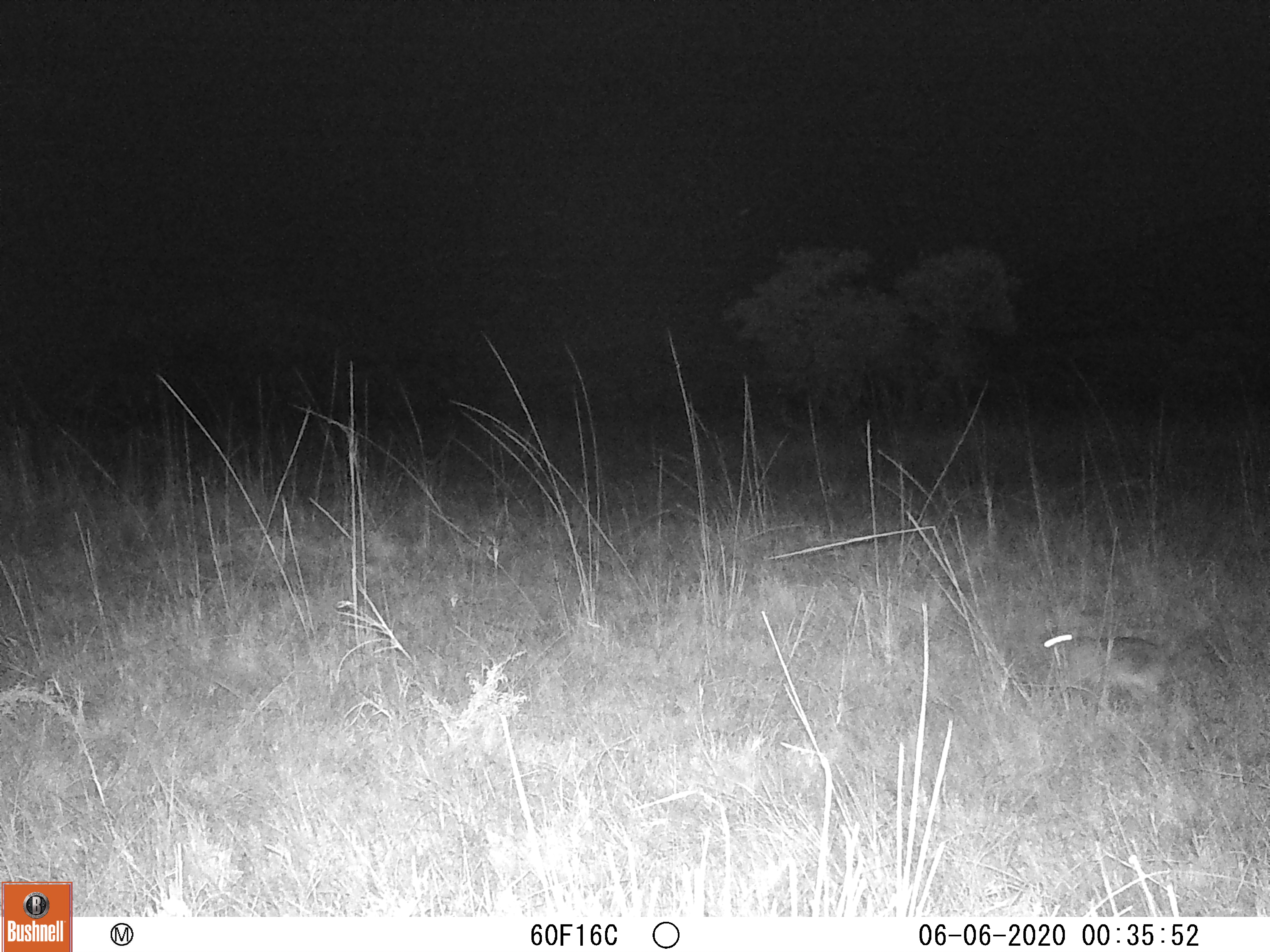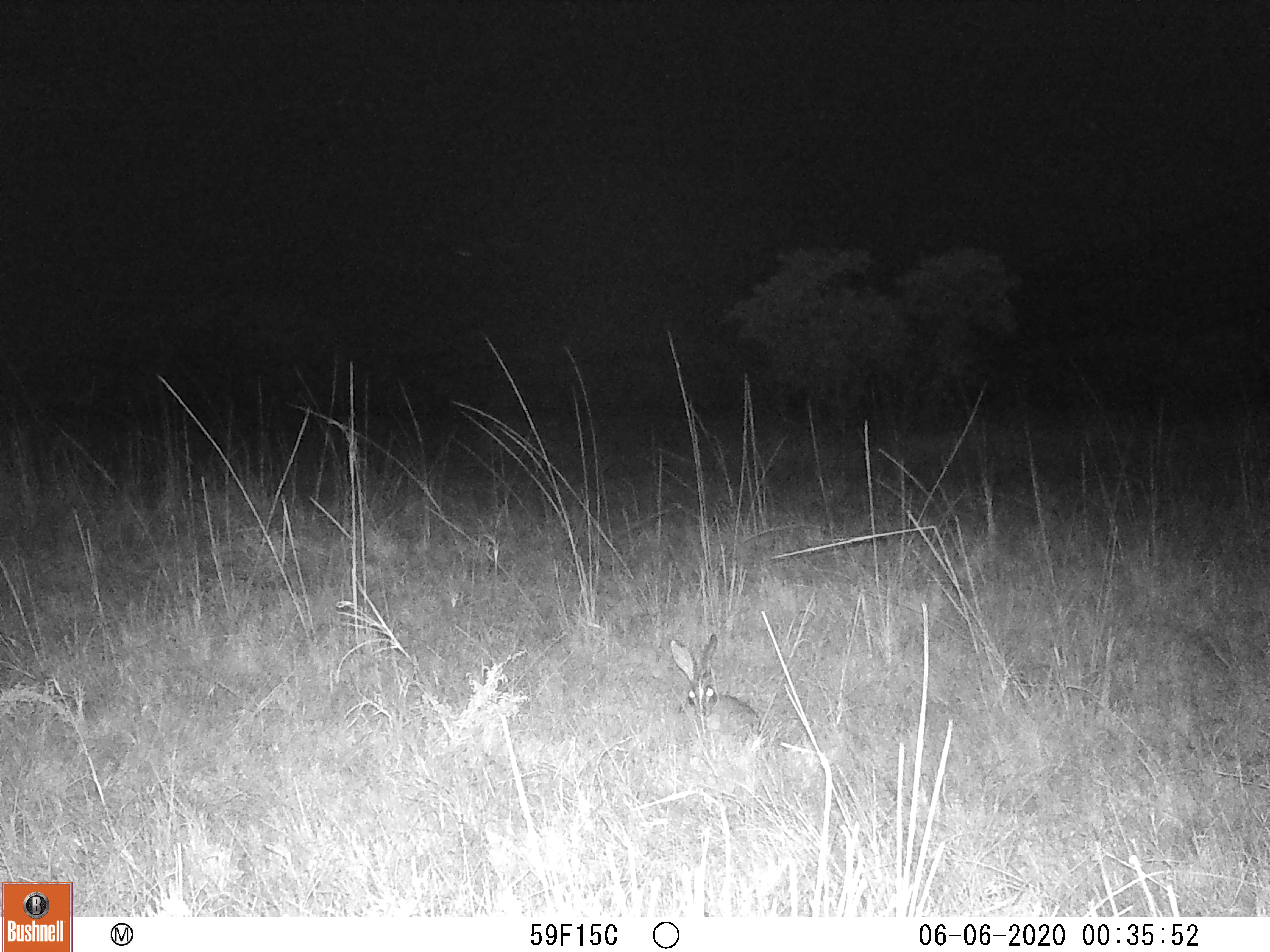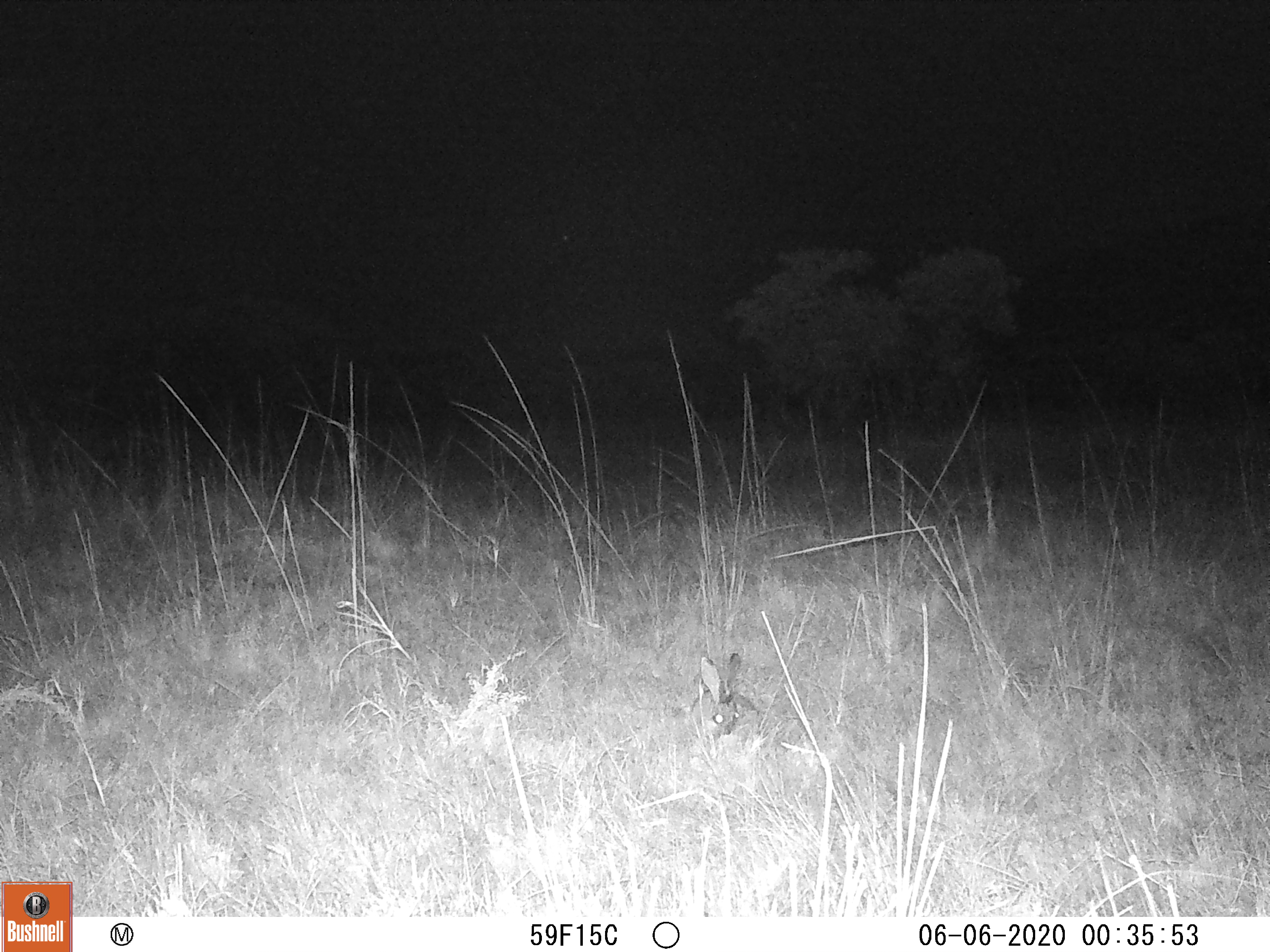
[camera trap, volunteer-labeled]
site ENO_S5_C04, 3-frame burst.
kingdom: Animalia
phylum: Chordata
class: Mammalia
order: Lagomorpha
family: Leporidae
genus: Lepus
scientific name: Lepus saxatilis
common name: scrub hare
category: haresavannah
Haresavannah (scrub hare) (Lepus saxatilis), count 1. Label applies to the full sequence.